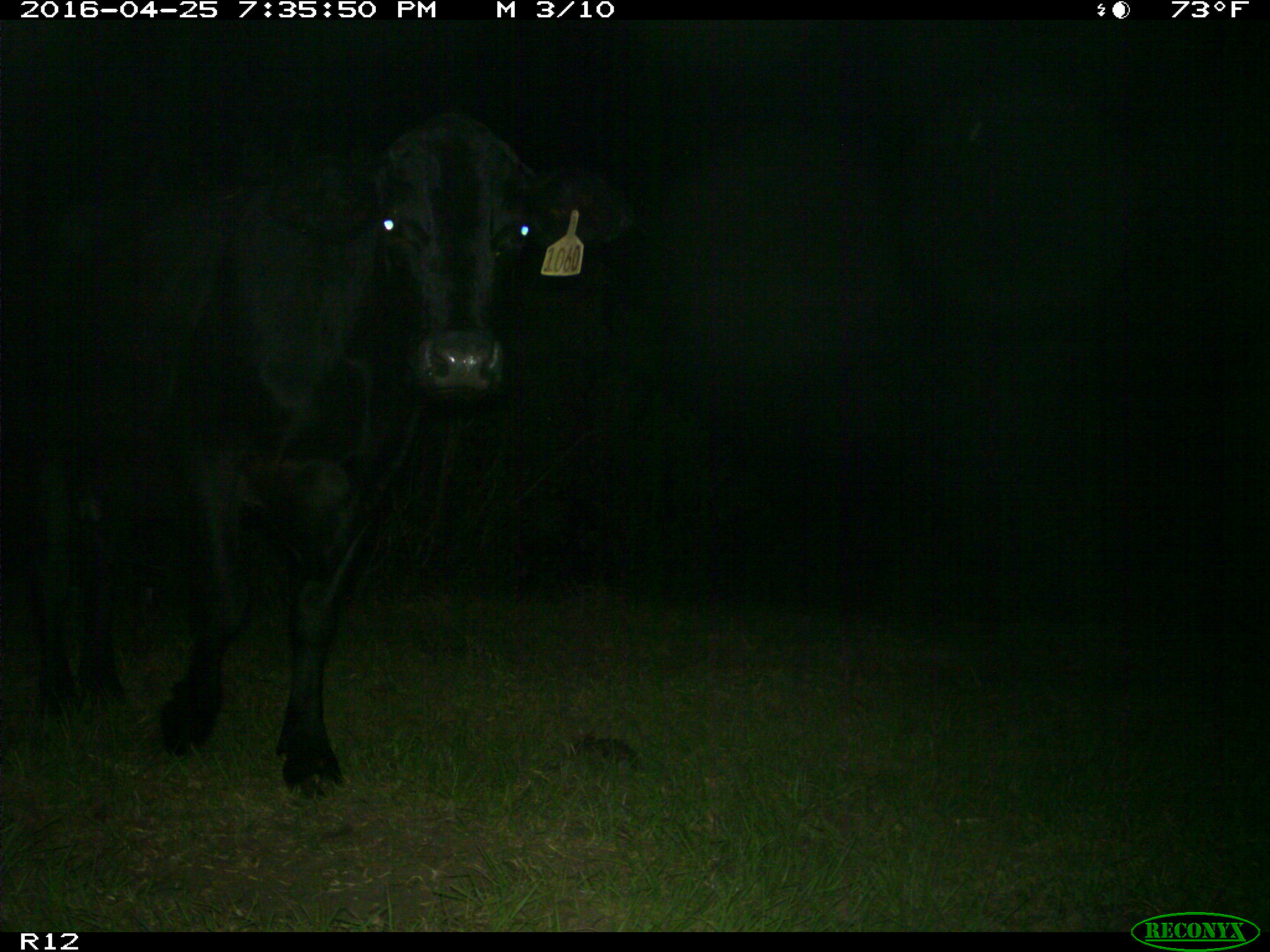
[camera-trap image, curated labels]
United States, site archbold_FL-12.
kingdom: Animalia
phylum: Chordata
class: Mammalia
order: Artiodactyla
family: Bovidae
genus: Bos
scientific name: Bos taurus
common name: domestic cow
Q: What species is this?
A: Bos taurus (domestic cow).